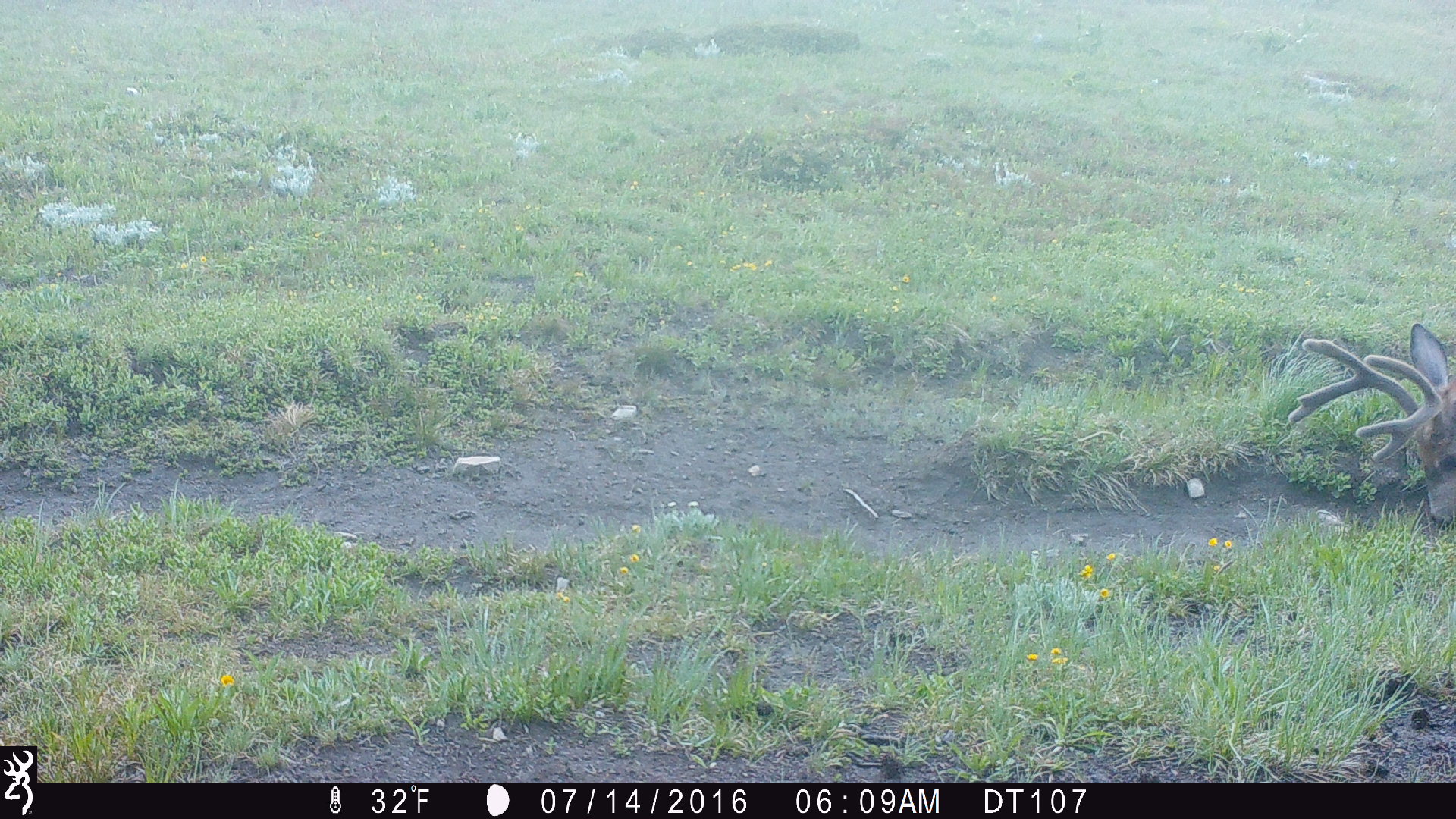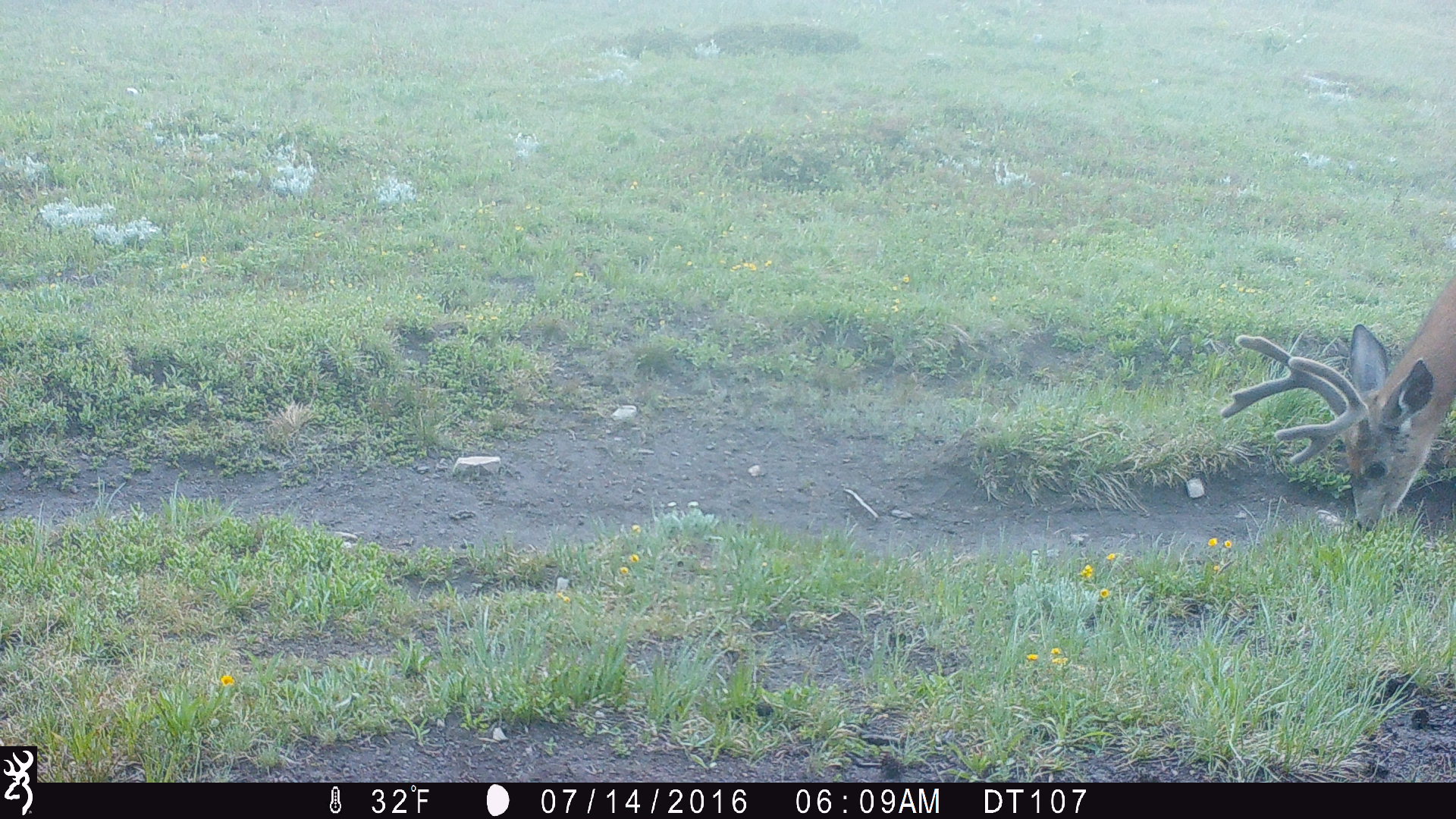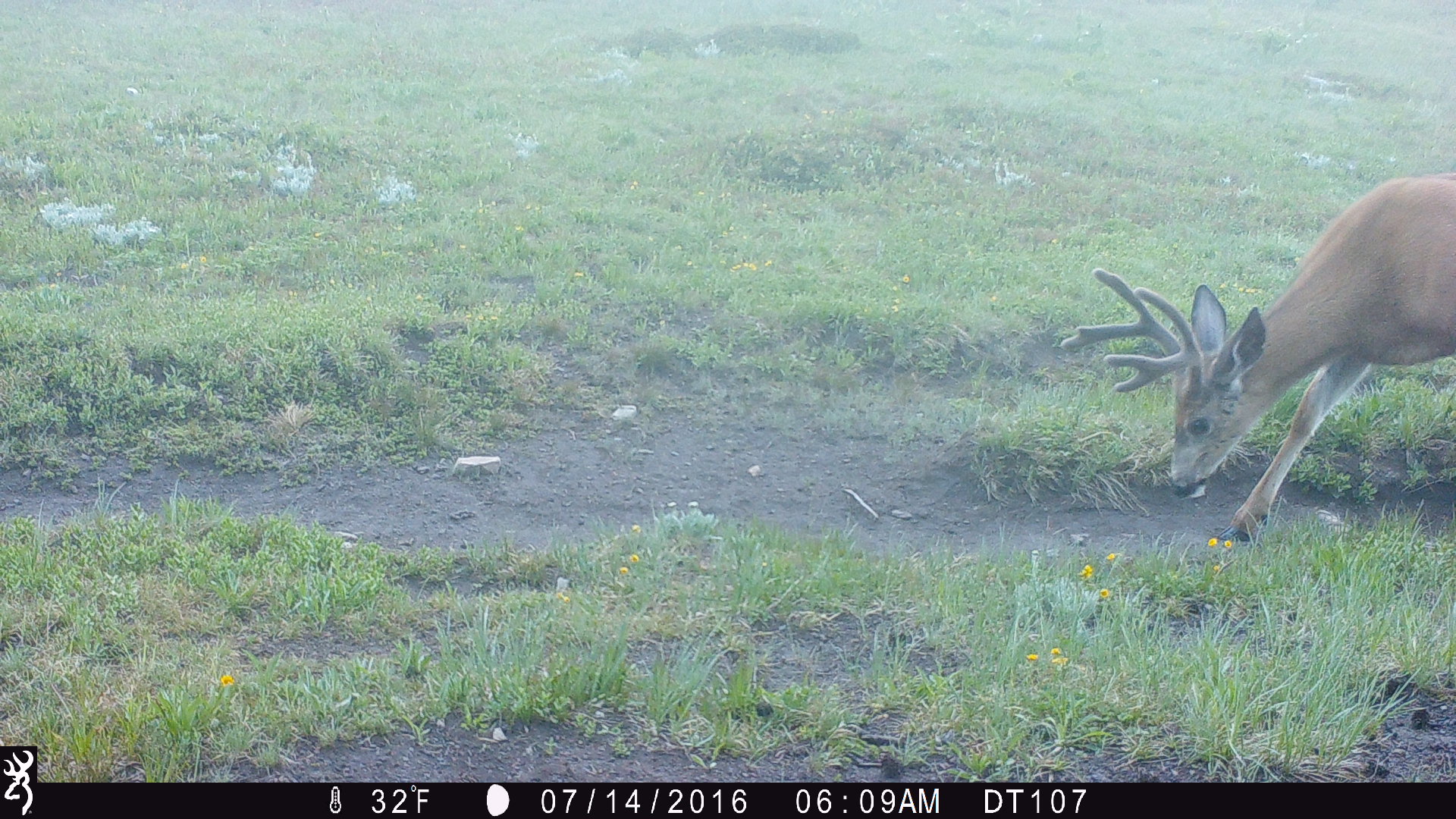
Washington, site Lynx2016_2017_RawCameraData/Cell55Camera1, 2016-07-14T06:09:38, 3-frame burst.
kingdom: Animalia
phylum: Chordata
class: Mammalia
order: Artiodactyla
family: Cervidae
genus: Odocoileus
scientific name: Odocoileus hemionus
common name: mule deer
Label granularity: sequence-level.